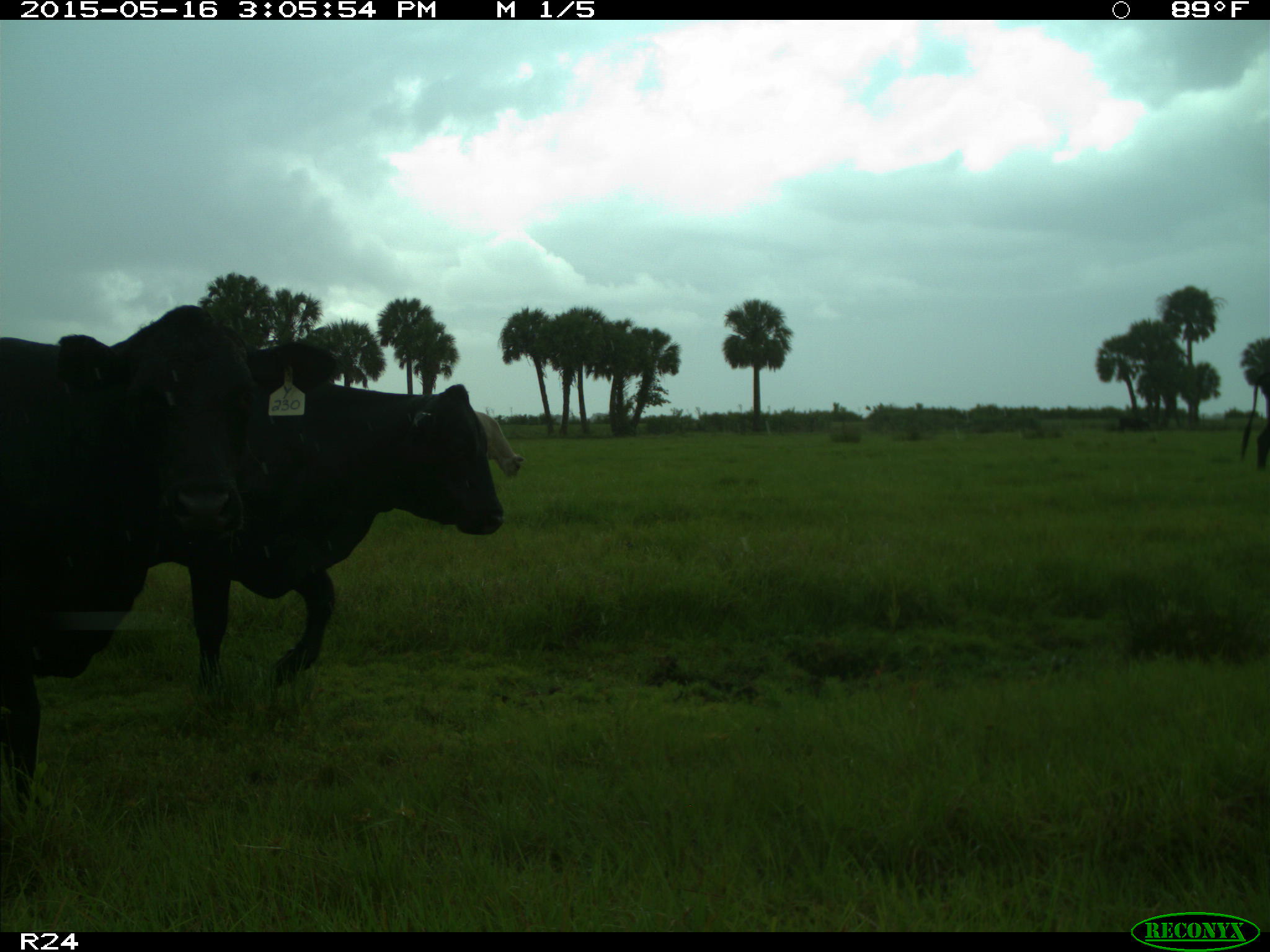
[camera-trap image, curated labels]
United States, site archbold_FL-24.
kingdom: Animalia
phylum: Chordata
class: Mammalia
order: Artiodactyla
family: Bovidae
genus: Bos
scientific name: Bos taurus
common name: domestic cow